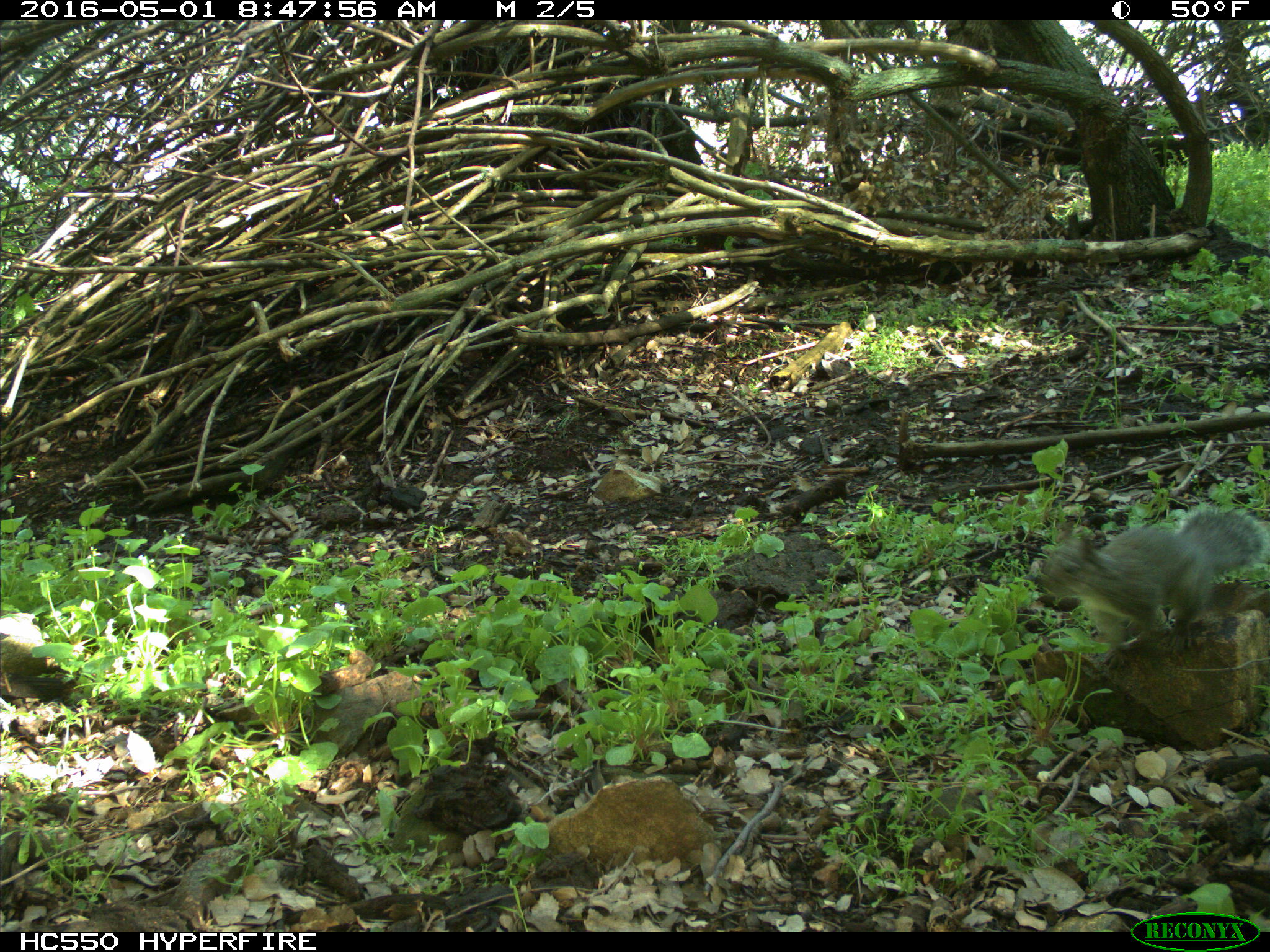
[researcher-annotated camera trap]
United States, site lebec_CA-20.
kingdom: Animalia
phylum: Chordata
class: Mammalia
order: Rodentia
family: Sciuridae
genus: Sciurus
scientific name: Sciurus carolinensis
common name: eastern gray squirrel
Sciurus carolinensis (eastern gray squirrel).